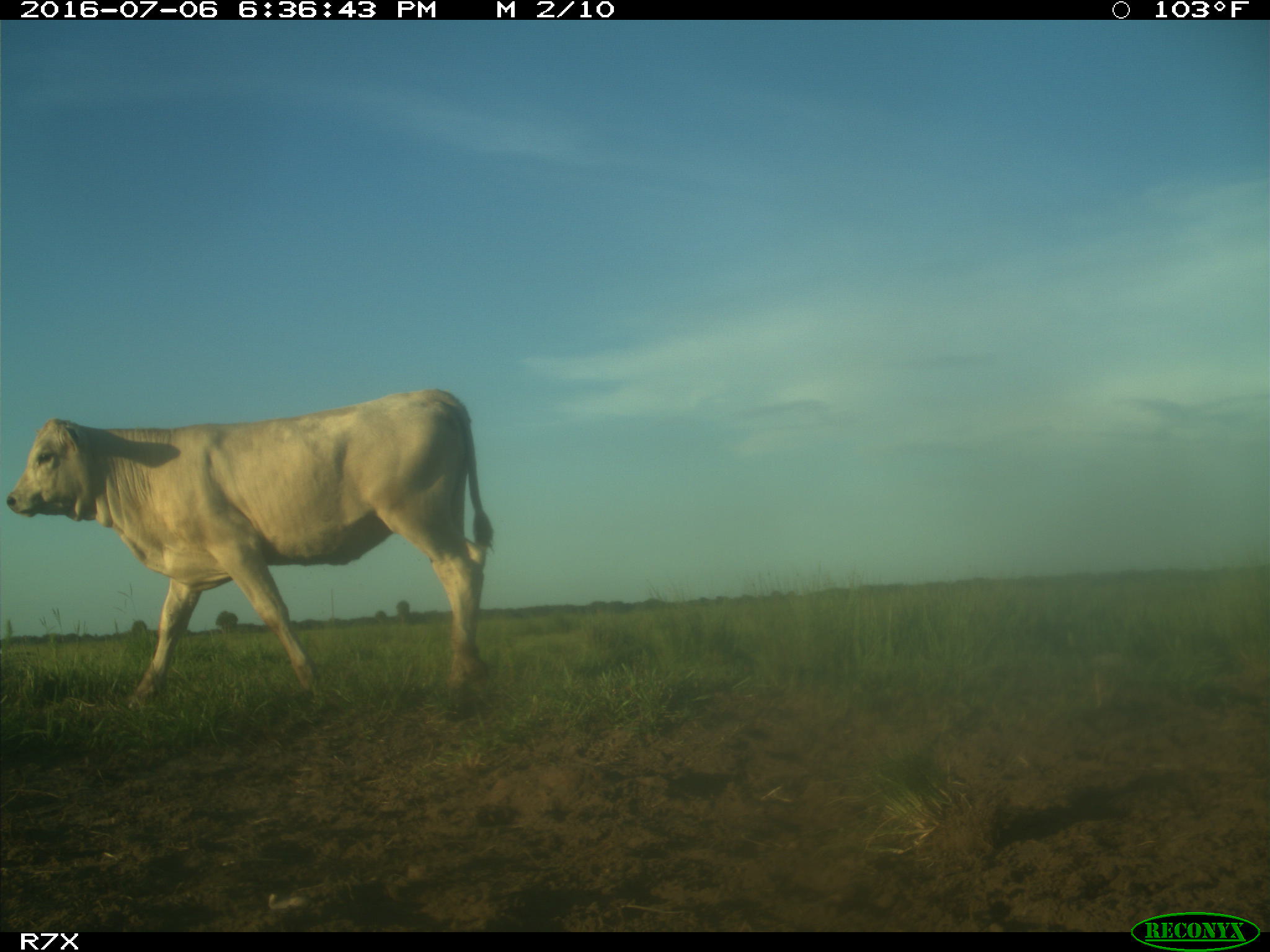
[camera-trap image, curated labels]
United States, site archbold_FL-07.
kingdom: Animalia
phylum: Chordata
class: Mammalia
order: Artiodactyla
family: Bovidae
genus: Bos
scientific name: Bos taurus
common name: domestic cow